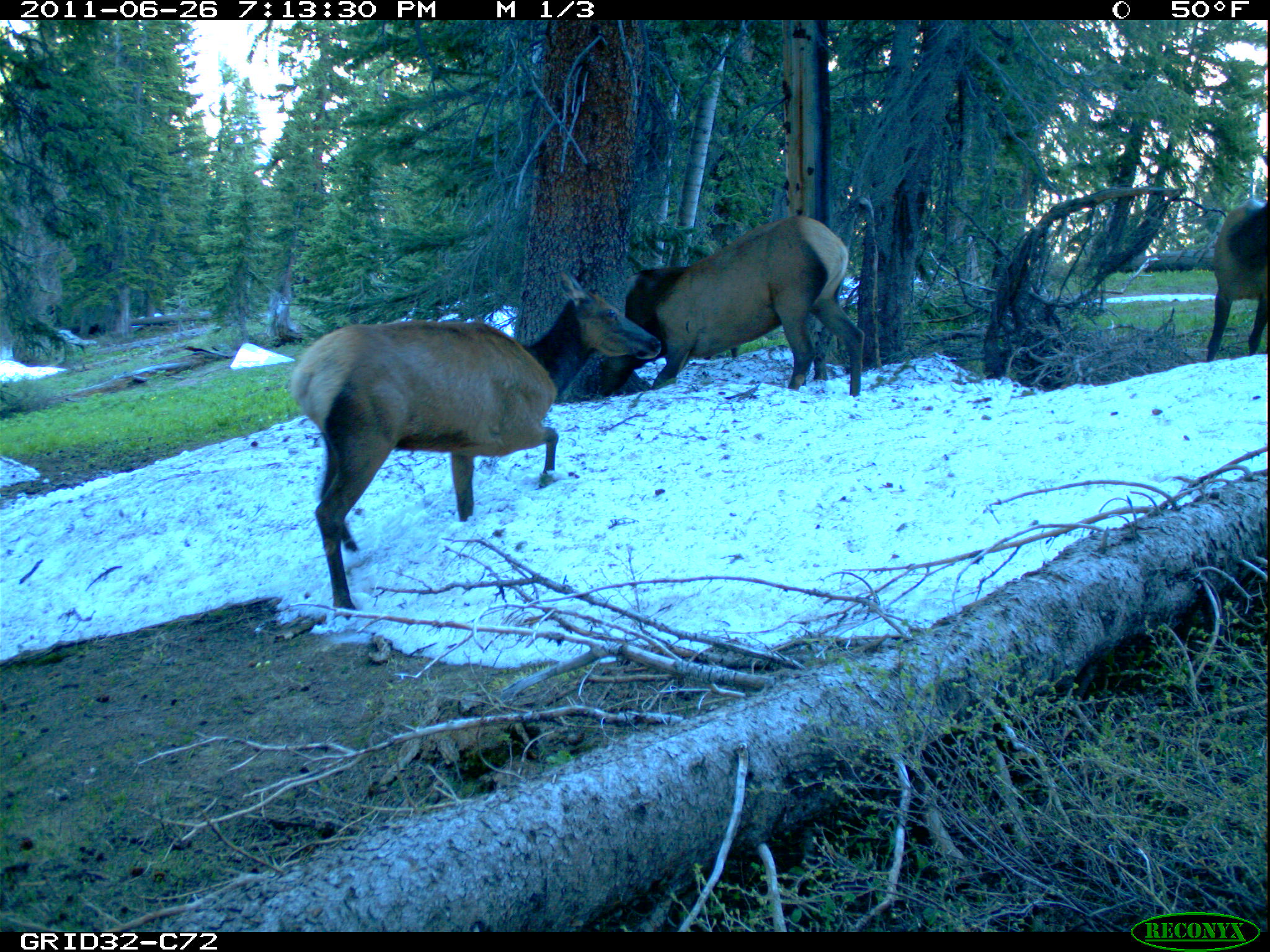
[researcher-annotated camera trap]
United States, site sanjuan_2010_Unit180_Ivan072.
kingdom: Animalia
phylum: Chordata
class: Mammalia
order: Artiodactyla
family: Cervidae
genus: Cervus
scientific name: Cervus elaphus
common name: red deer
Cervus elaphus (red deer).